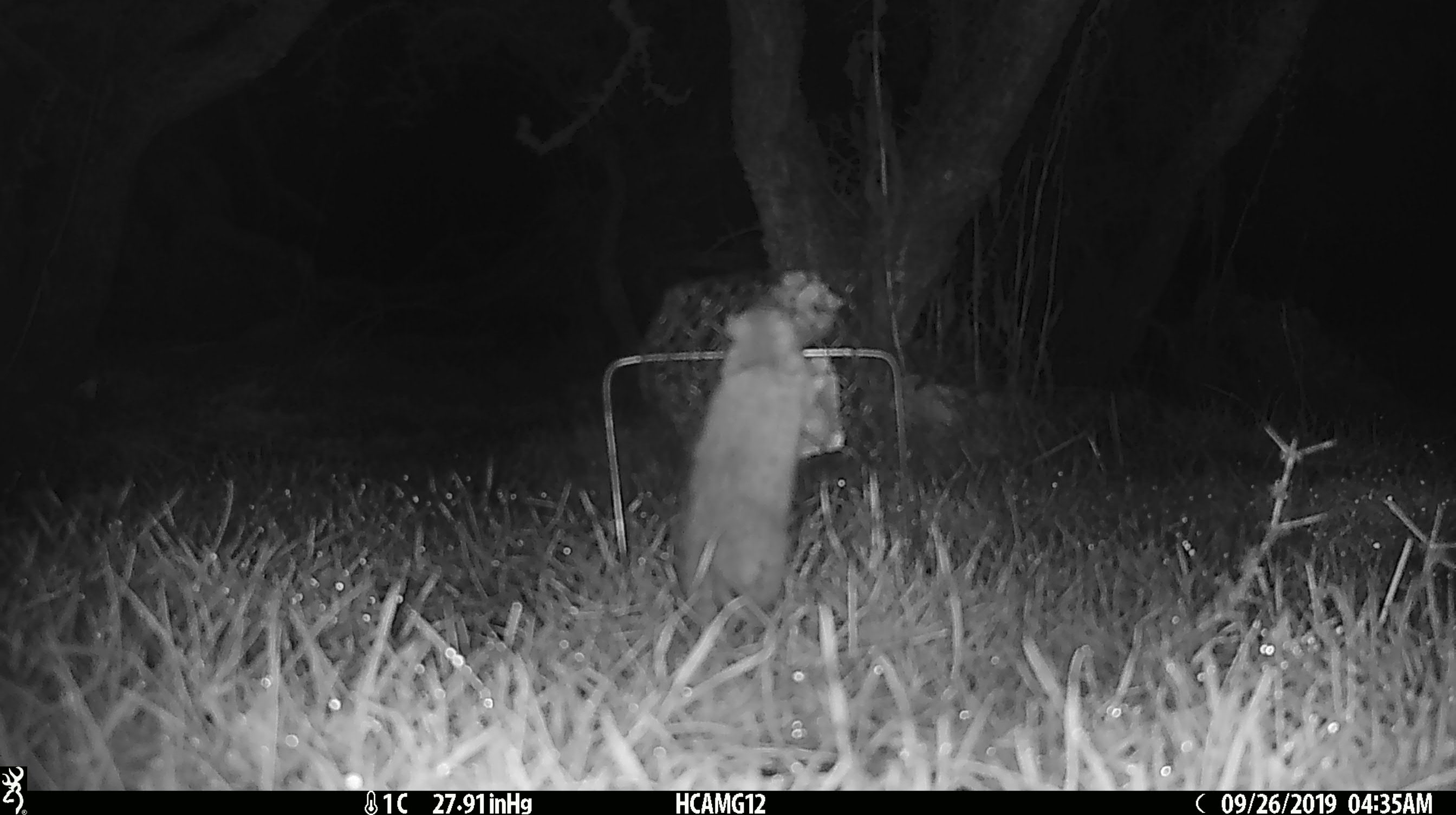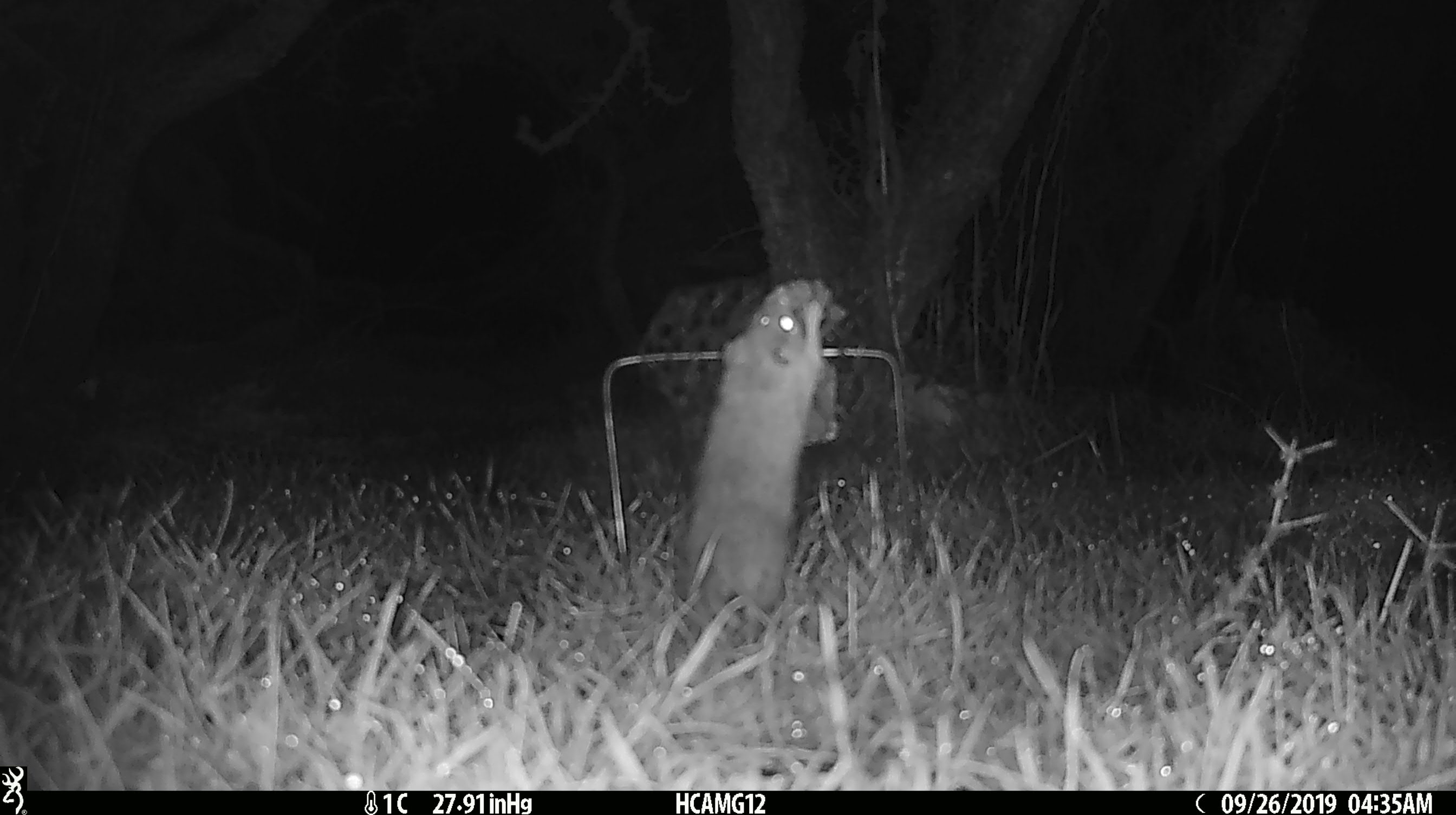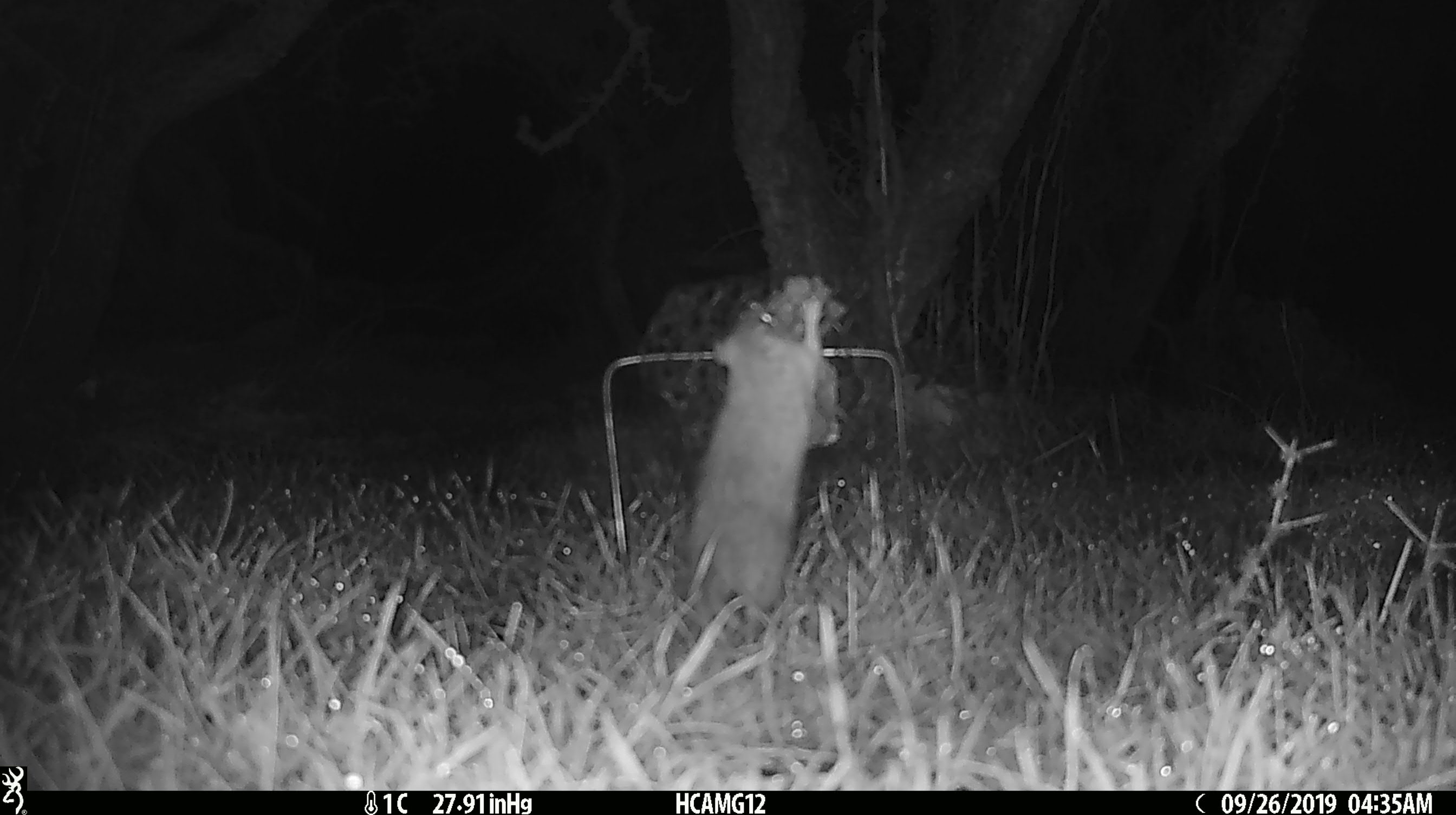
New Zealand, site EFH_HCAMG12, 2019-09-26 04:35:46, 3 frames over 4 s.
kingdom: Animalia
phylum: Chordata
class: Mammalia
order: Rodentia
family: Muridae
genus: Mus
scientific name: Mus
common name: mouse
Mouse (Mus).